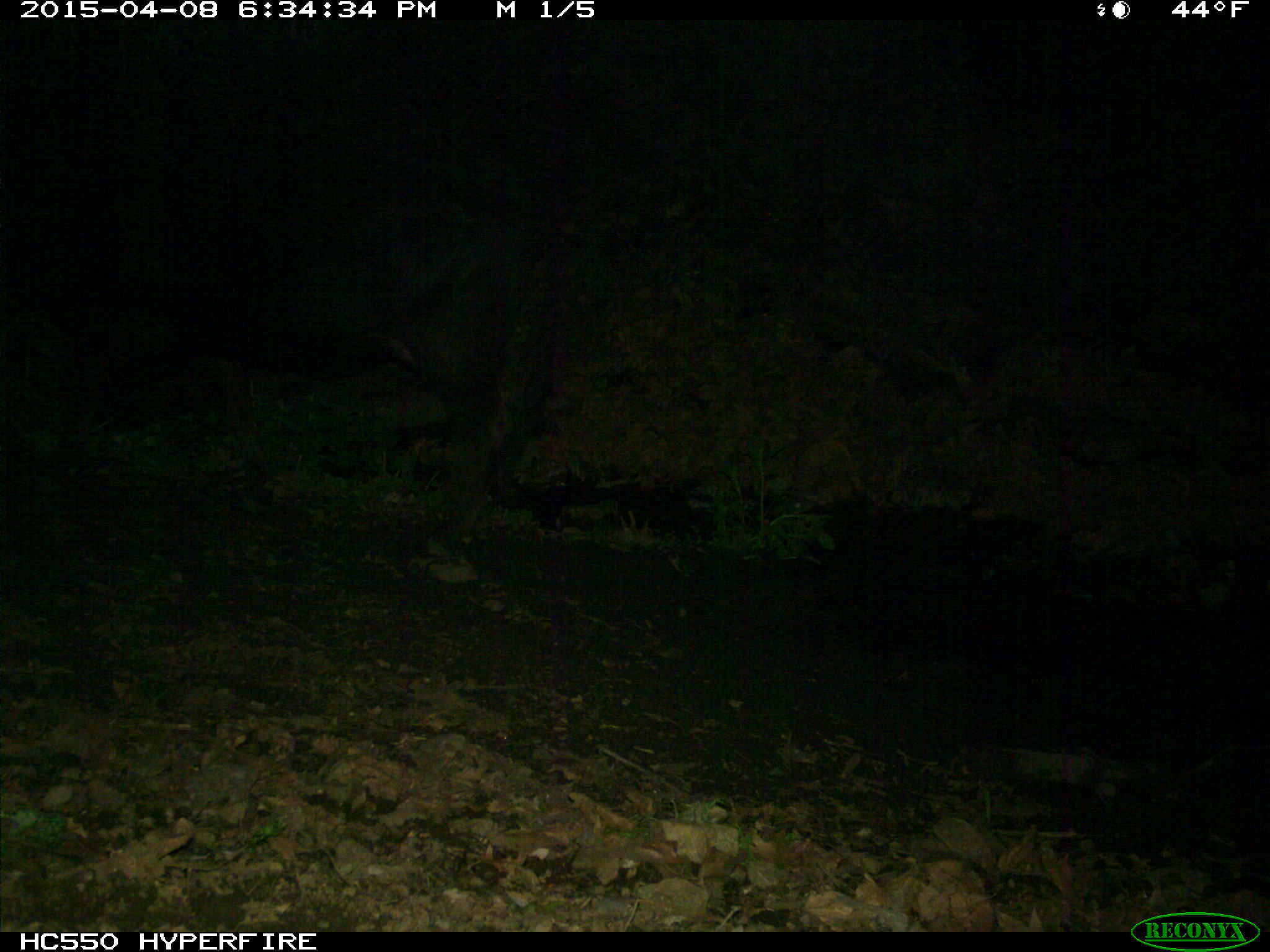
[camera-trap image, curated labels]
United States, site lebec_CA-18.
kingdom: Animalia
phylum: Chordata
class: Mammalia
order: Artiodactyla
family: Bovidae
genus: Bos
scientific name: Bos taurus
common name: domestic cow